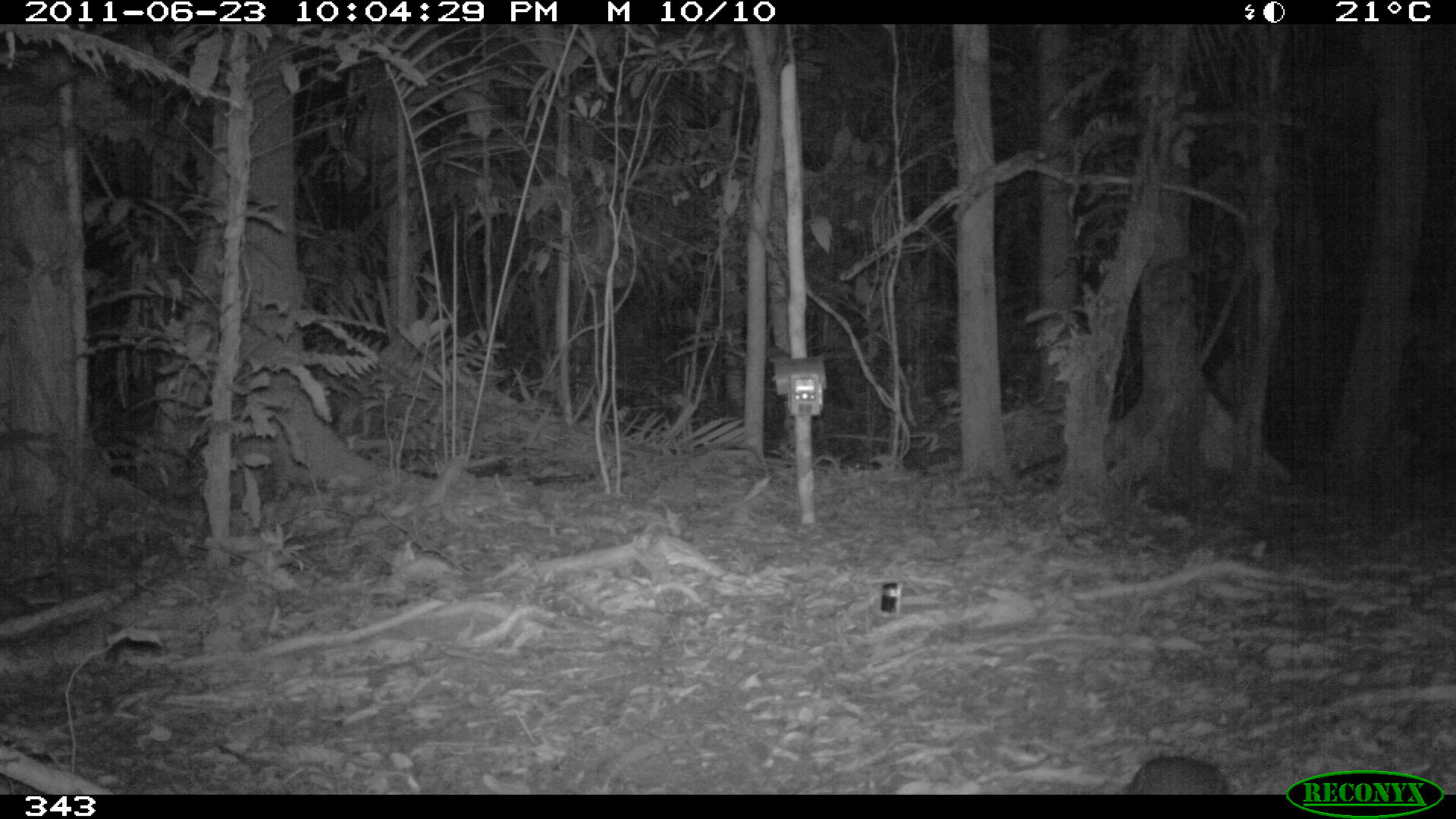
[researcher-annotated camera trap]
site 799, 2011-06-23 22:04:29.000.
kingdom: Animalia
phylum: Chordata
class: Mammalia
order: Rodentia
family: Cuniculidae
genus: Cuniculus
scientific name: Cuniculus paca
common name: spotted paca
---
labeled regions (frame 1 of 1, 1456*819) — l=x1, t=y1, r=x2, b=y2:
cuniculus paca: l=1122, t=755, r=1231, b=794